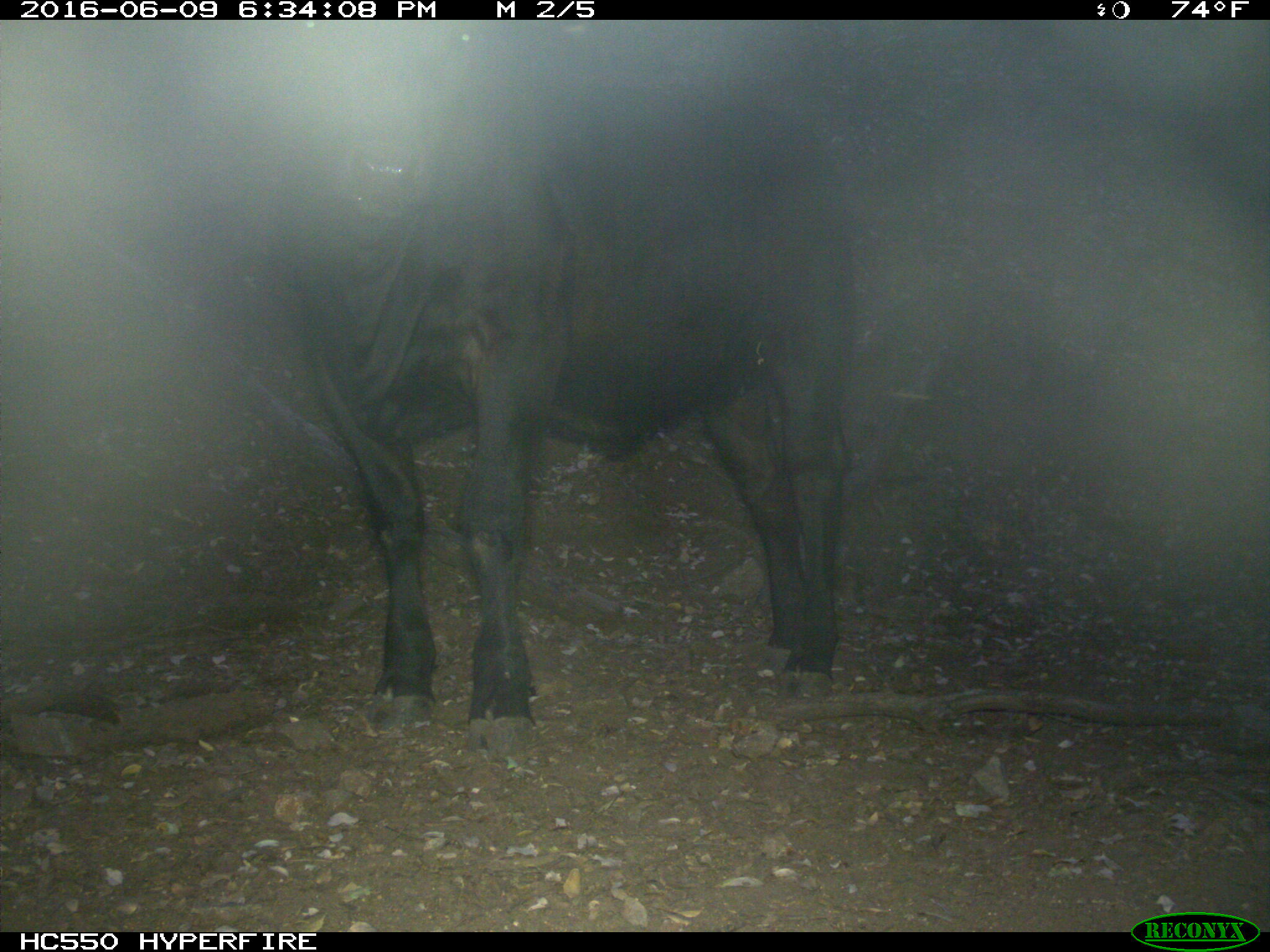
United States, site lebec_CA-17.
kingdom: Animalia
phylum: Chordata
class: Mammalia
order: Artiodactyla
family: Bovidae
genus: Bos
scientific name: Bos taurus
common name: domestic cow